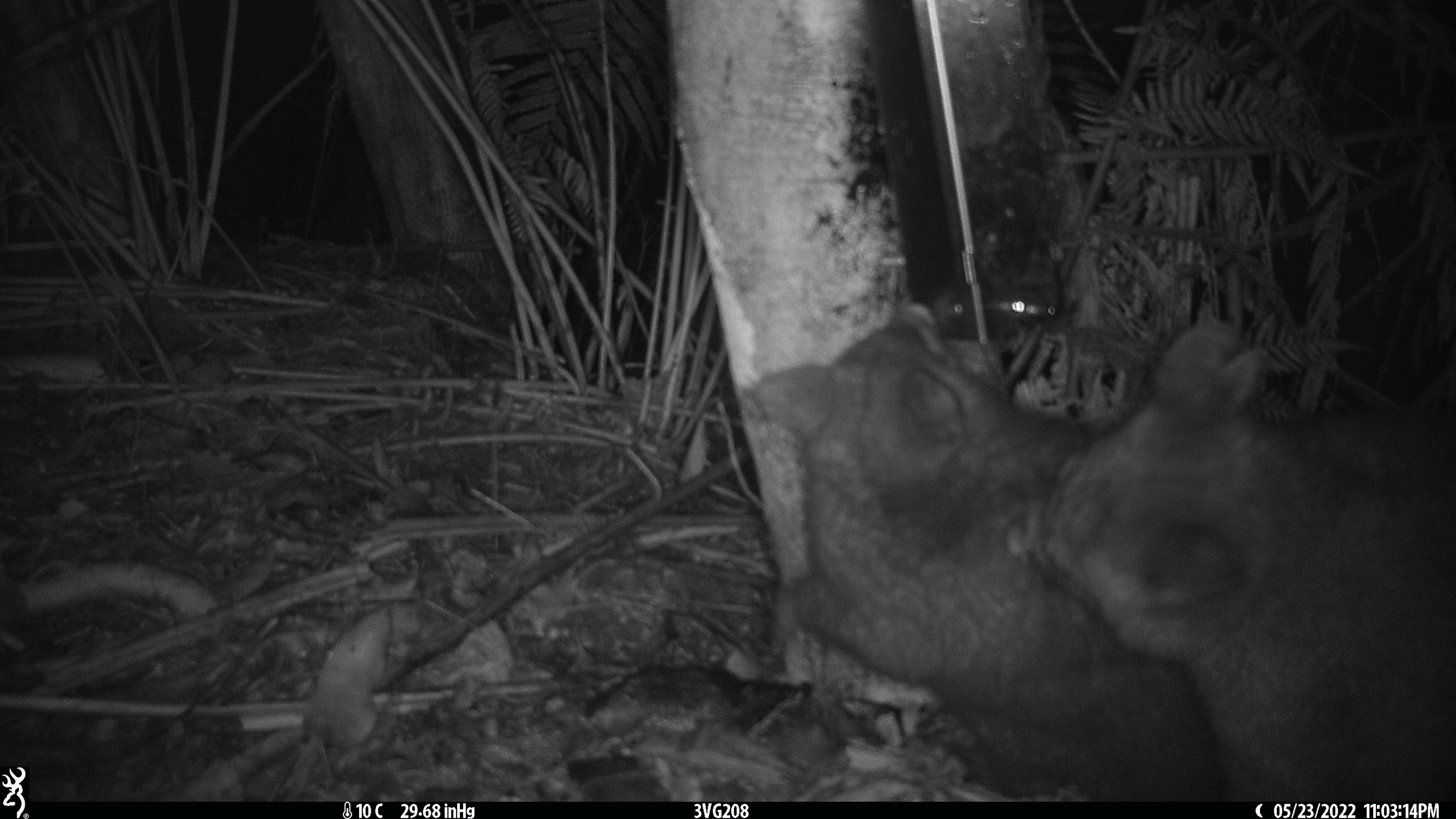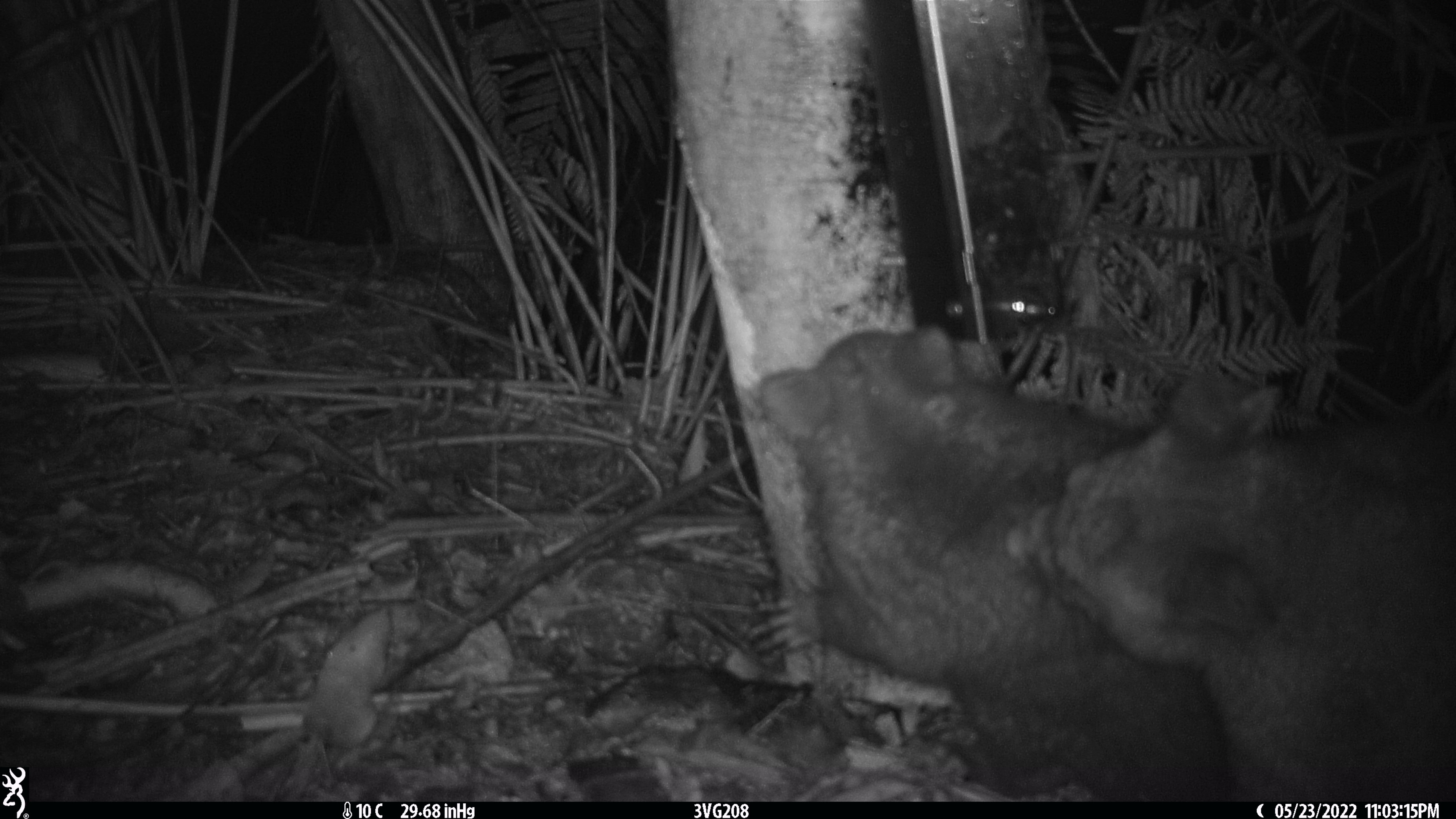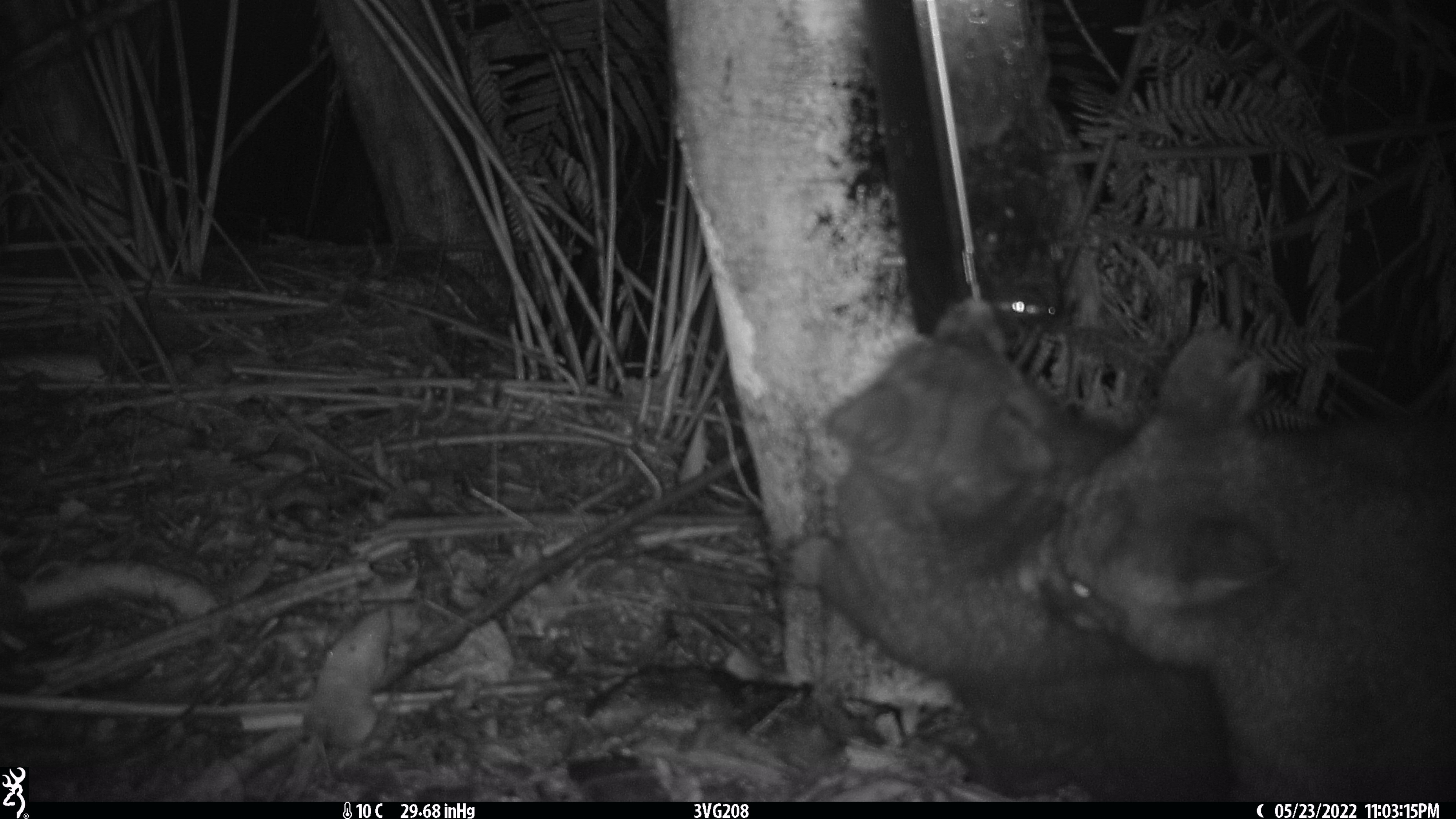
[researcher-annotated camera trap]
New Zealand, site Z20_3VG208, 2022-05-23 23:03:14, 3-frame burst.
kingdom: Animalia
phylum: Chordata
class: Mammalia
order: Diprotodontia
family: Phalangeridae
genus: Trichosurus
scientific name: Trichosurus vulpecula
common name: common brushtail possum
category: possum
Possum (common brushtail possum) (Trichosurus vulpecula).